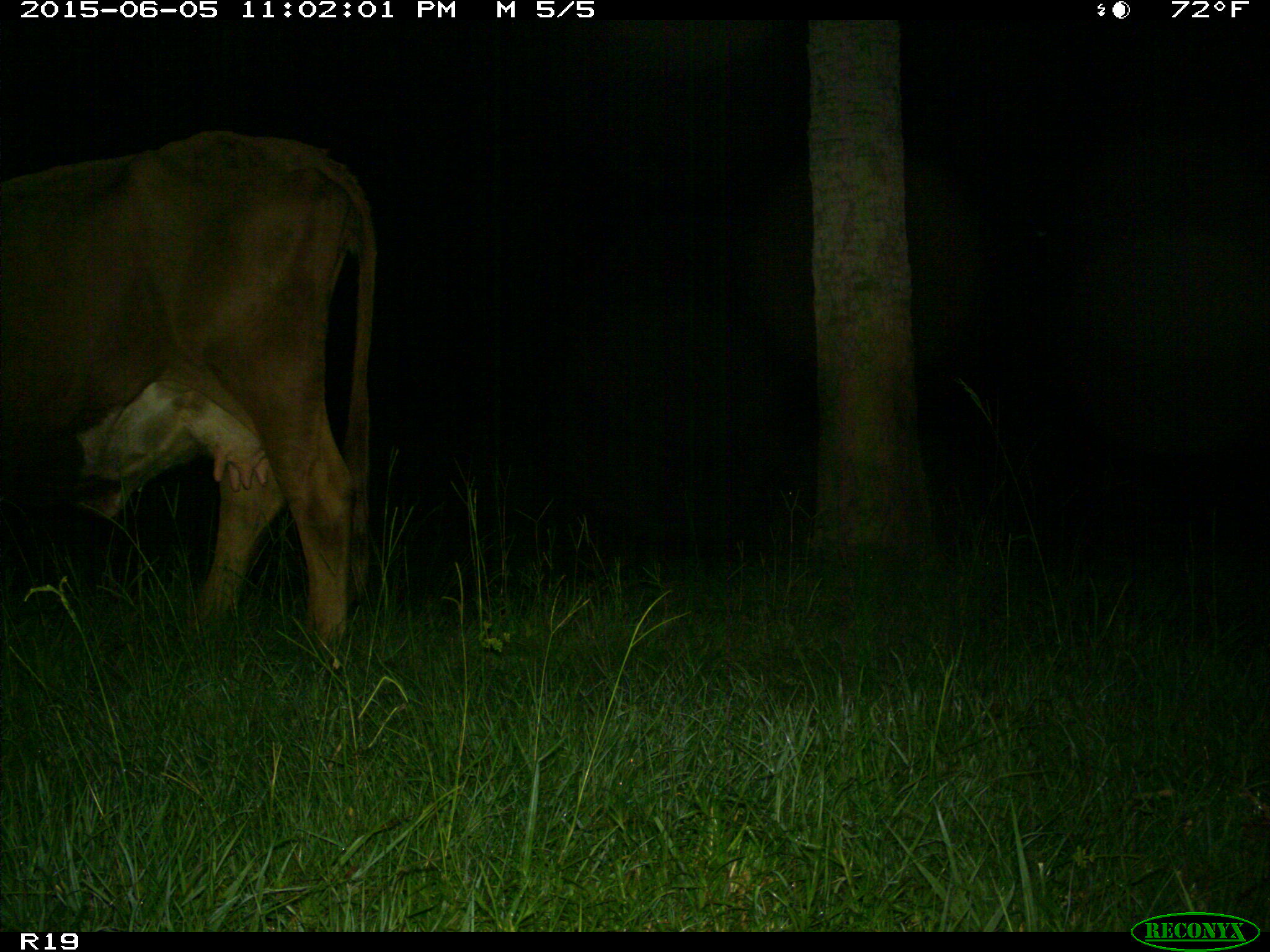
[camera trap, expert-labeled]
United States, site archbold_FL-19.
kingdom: Animalia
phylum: Chordata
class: Mammalia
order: Artiodactyla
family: Bovidae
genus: Bos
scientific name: Bos taurus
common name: domestic cow